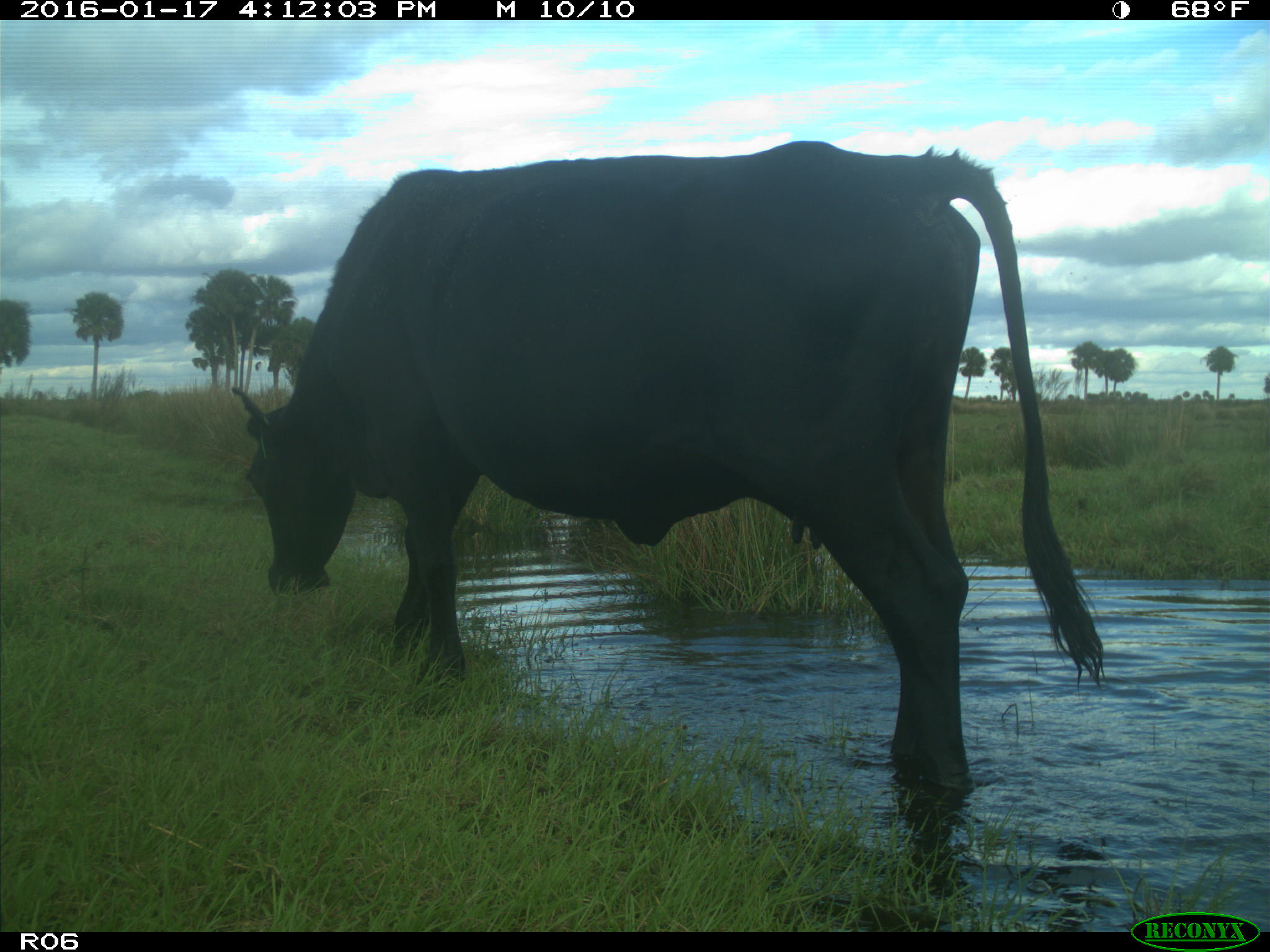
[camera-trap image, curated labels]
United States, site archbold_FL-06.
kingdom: Animalia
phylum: Chordata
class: Mammalia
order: Artiodactyla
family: Bovidae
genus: Bos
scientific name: Bos taurus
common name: domestic cow